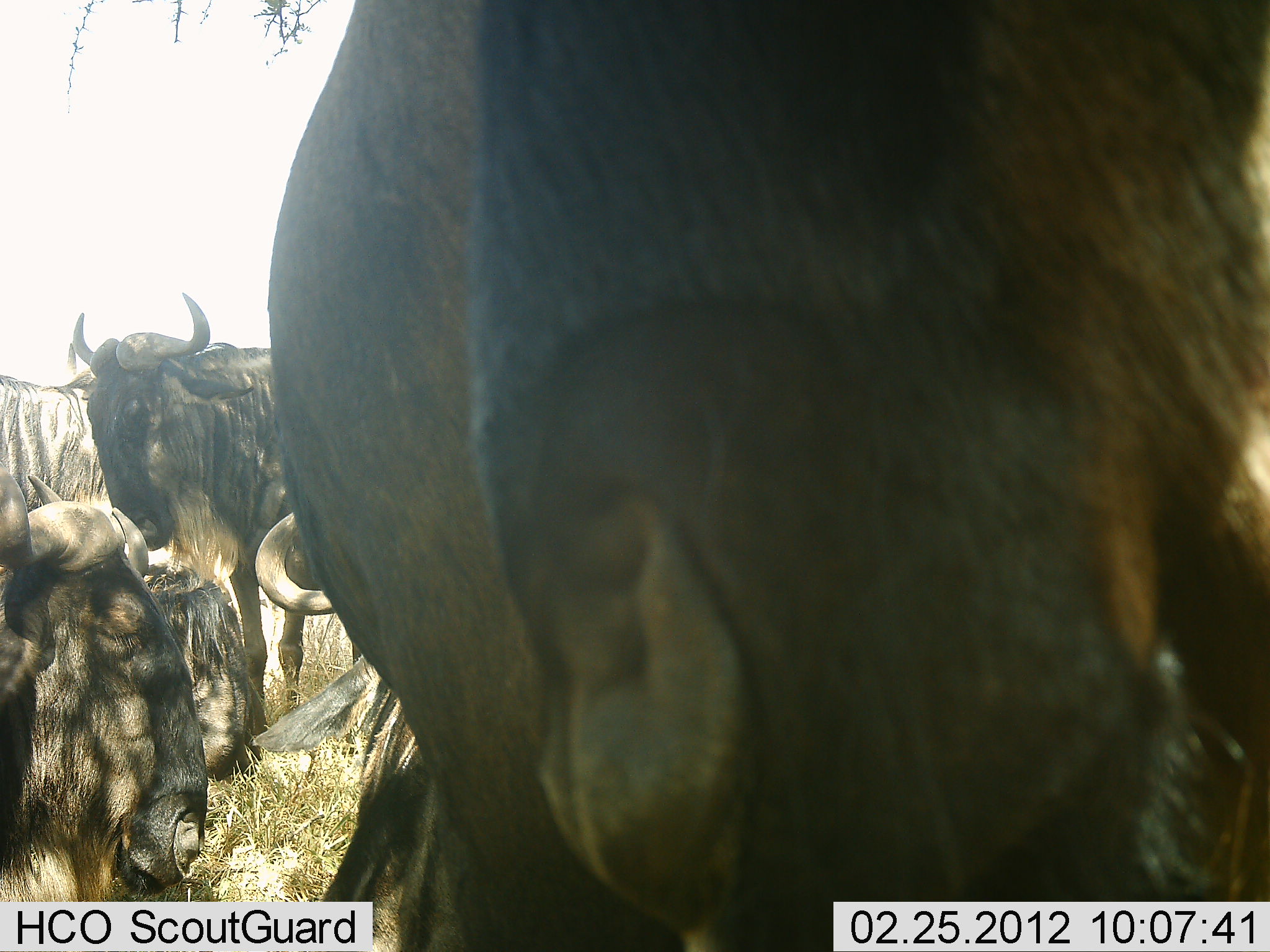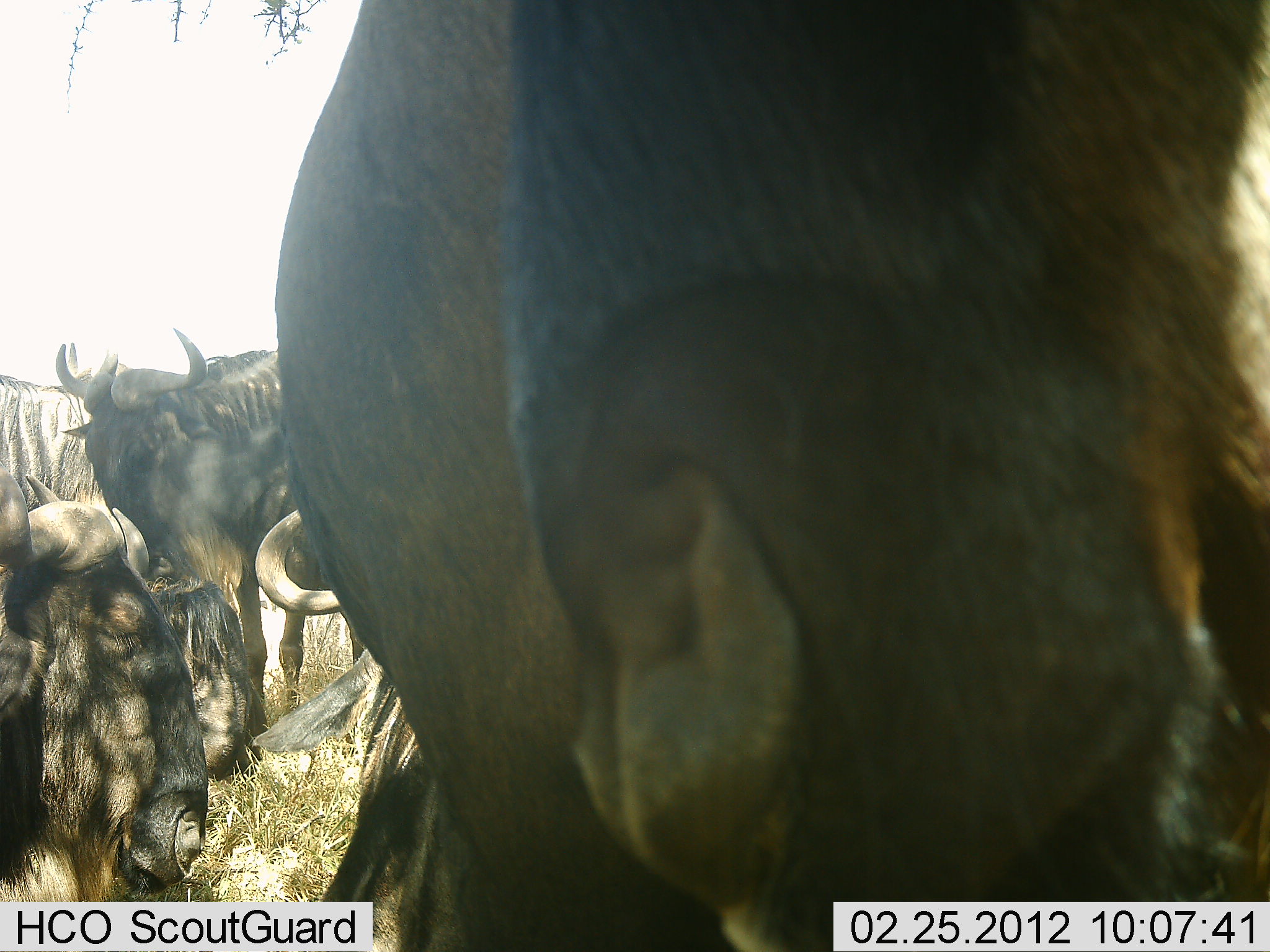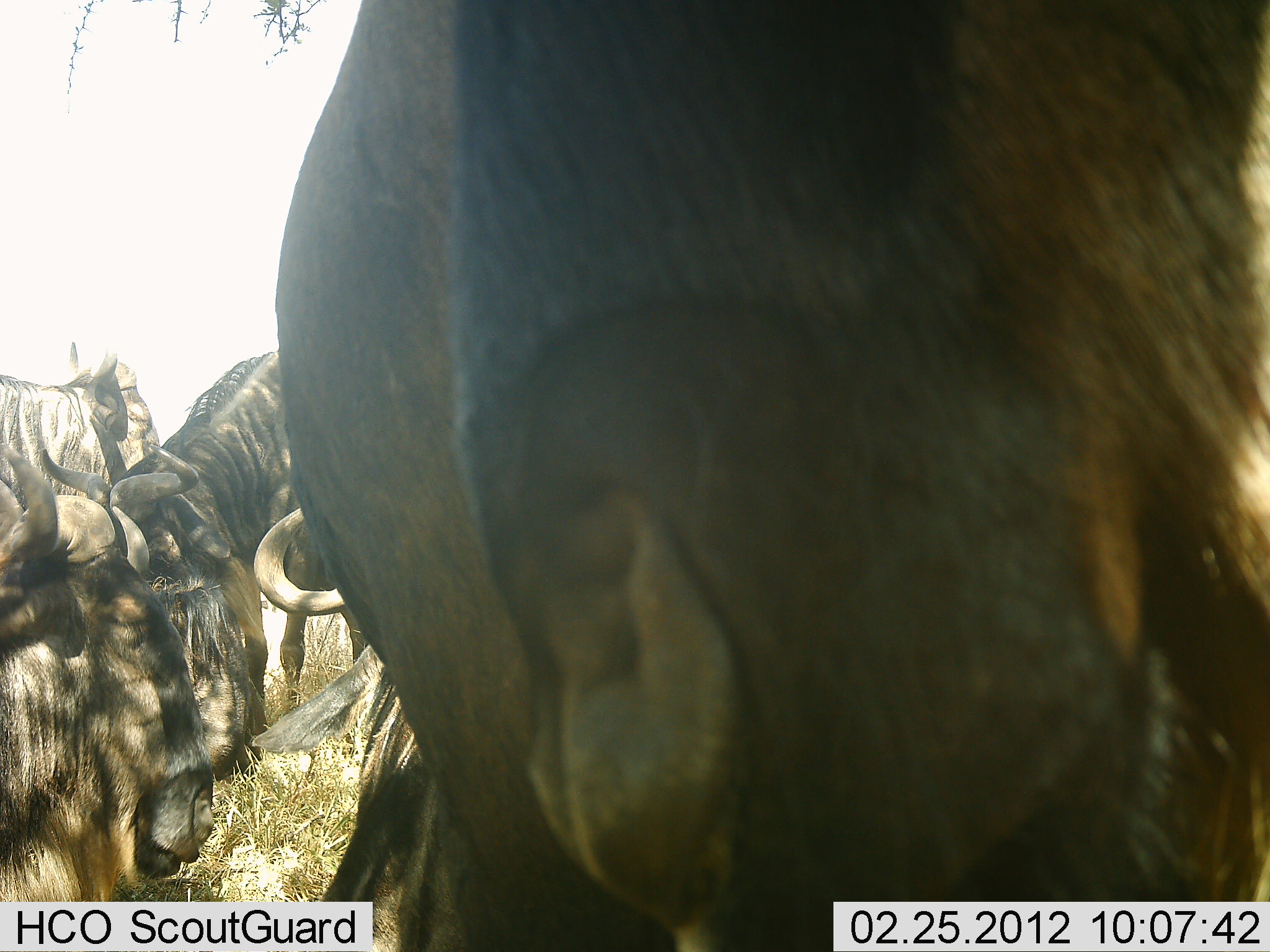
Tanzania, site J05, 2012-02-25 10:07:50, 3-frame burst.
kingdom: Animalia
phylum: Chordata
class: Mammalia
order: Artiodactyla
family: Bovidae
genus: Connochaetes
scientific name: Connochaetes taurinus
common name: blue wildebeest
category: wildebeest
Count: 5.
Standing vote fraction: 79%.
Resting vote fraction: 71%.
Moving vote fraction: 0%.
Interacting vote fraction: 7%.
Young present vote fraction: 0%.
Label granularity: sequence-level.